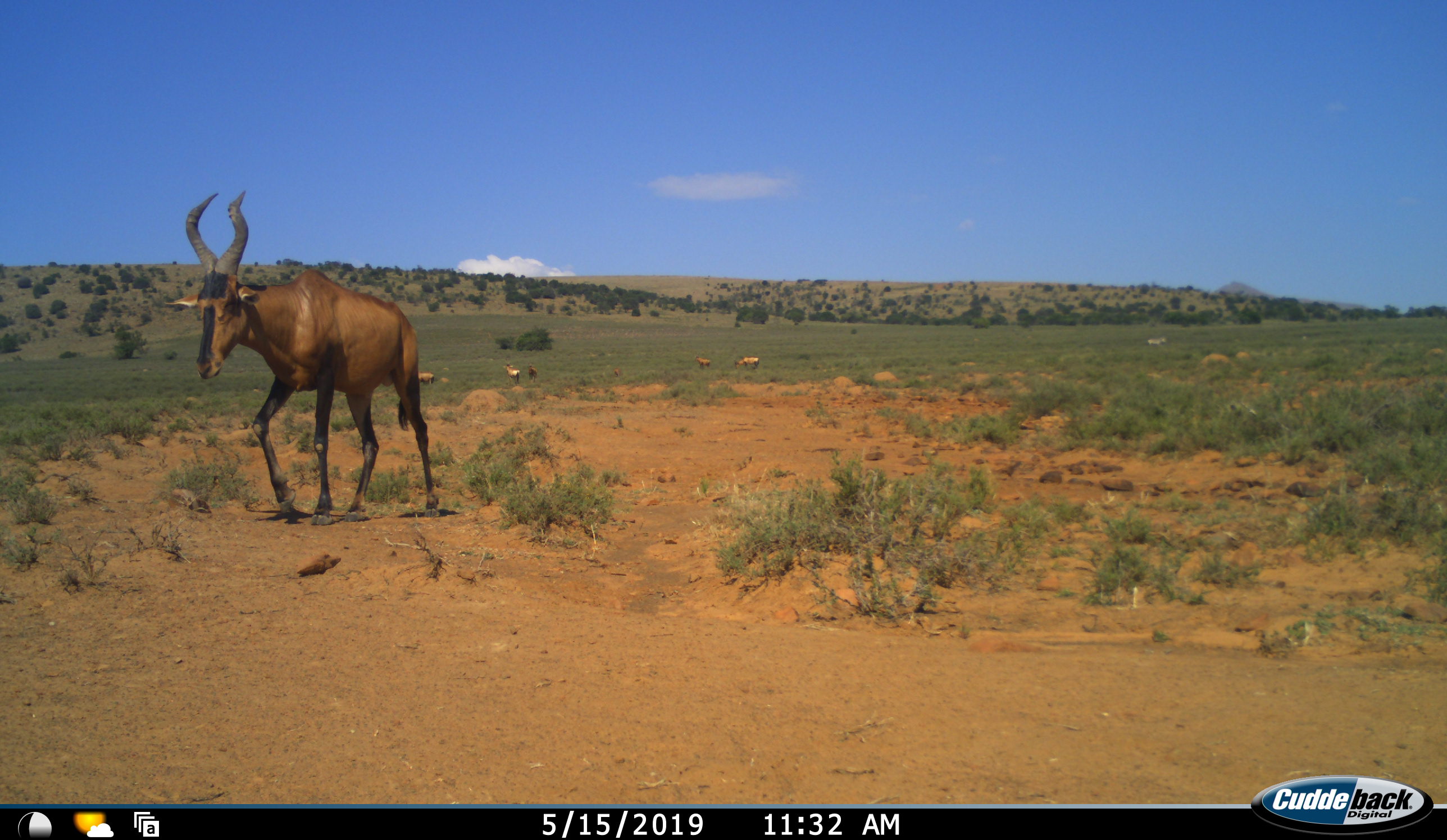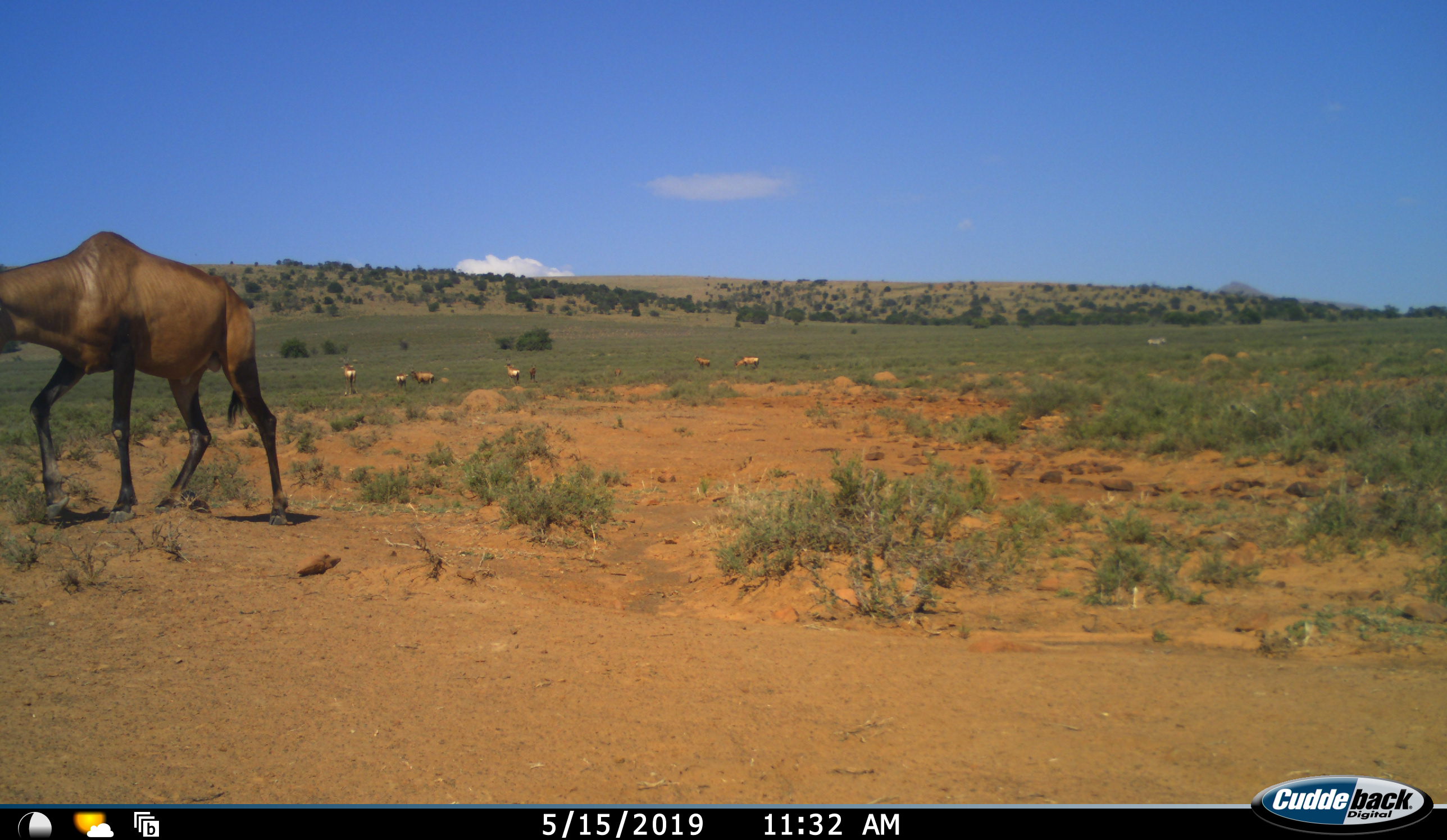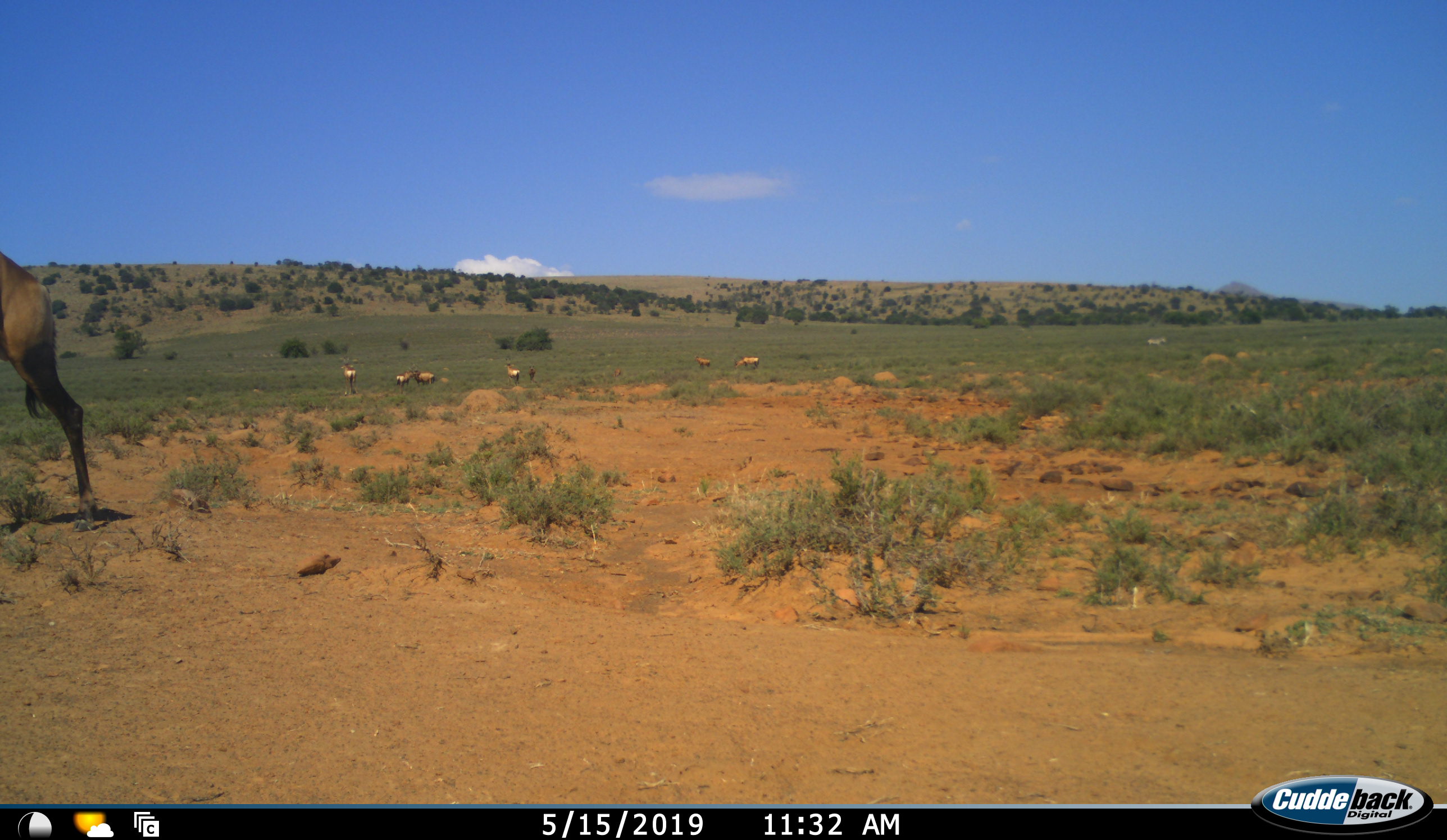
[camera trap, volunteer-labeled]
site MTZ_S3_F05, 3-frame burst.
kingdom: Animalia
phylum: Chordata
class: Mammalia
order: Artiodactyla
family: Bovidae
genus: Alcelaphus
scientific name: Alcelaphus buselaphus caama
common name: red hartebeest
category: hartebeestred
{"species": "hartebeestred (red hartebeest) (Alcelaphus buselaphus caama)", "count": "7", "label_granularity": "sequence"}